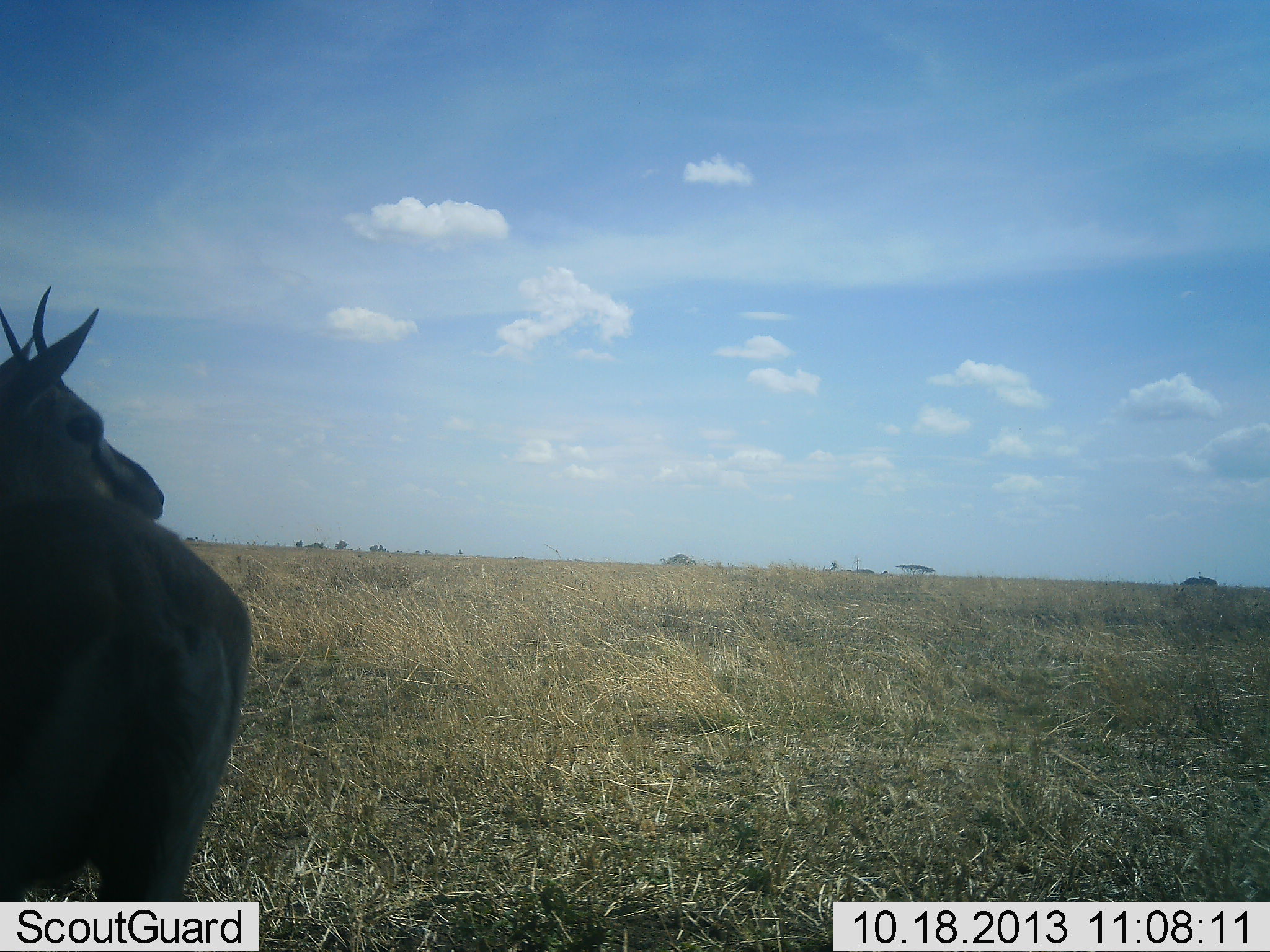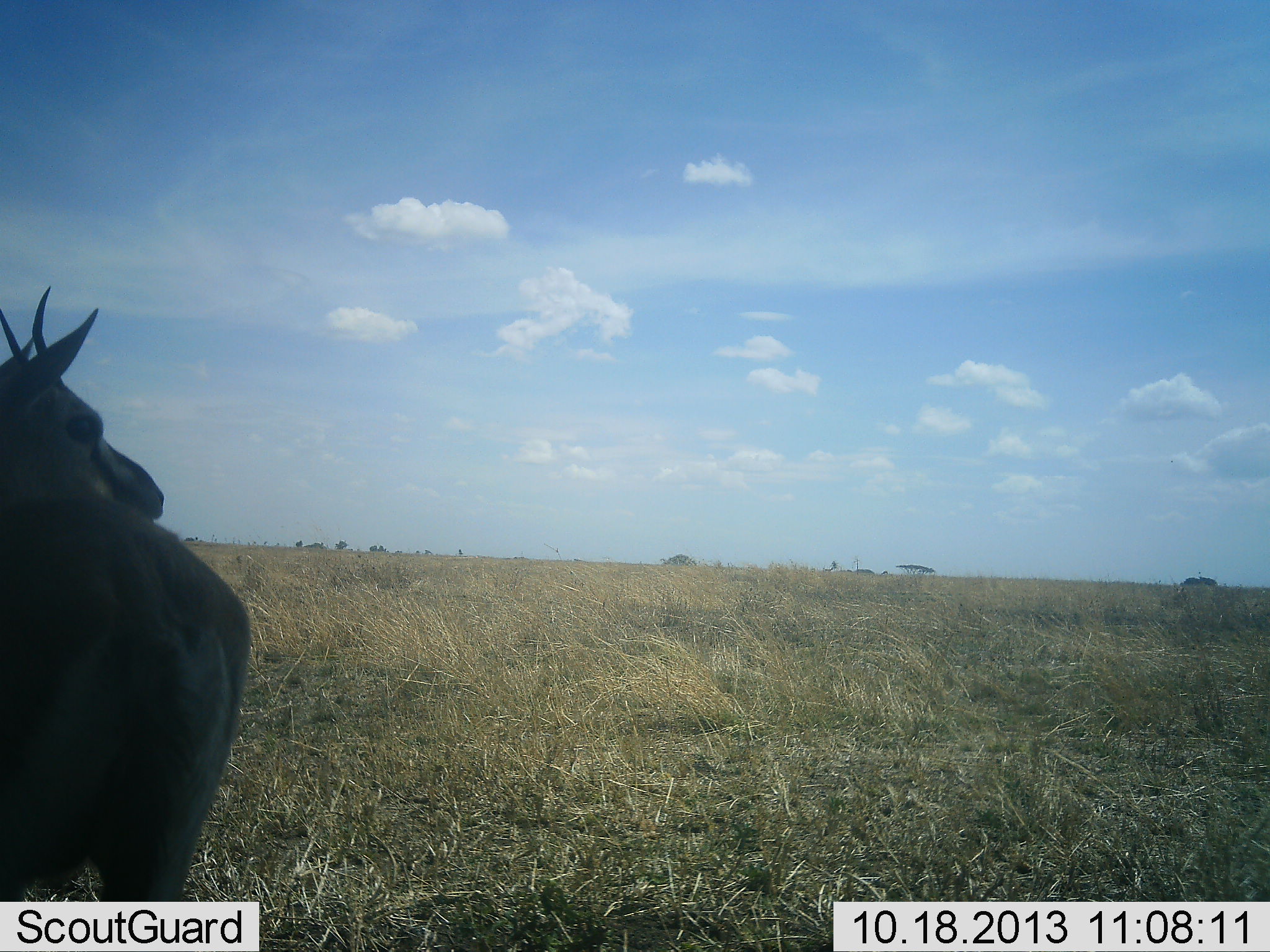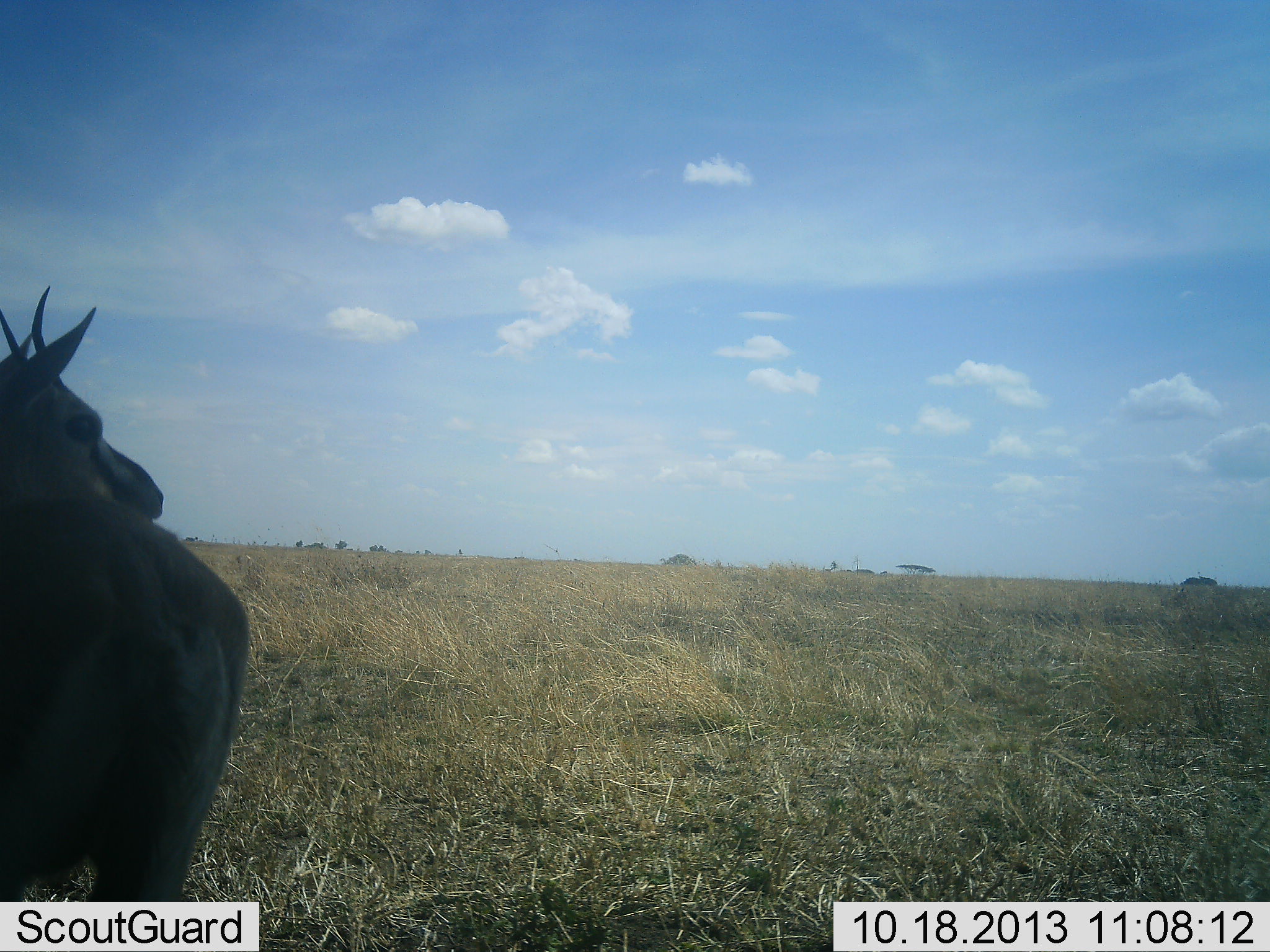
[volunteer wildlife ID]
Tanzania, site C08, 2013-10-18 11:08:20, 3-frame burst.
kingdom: Animalia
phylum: Chordata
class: Mammalia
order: Artiodactyla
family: Bovidae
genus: Eudorcas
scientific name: Eudorcas thomsonii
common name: thomson's gazelle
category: gazellethomsons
Gazellethomsons (thomson's gazelle) (Eudorcas thomsonii), count 1. Behavior (volunteer vote fractions): standing 100%, resting 0%, moving 10%, interacting 0%. Young present (vote fraction): 0%. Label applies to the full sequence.